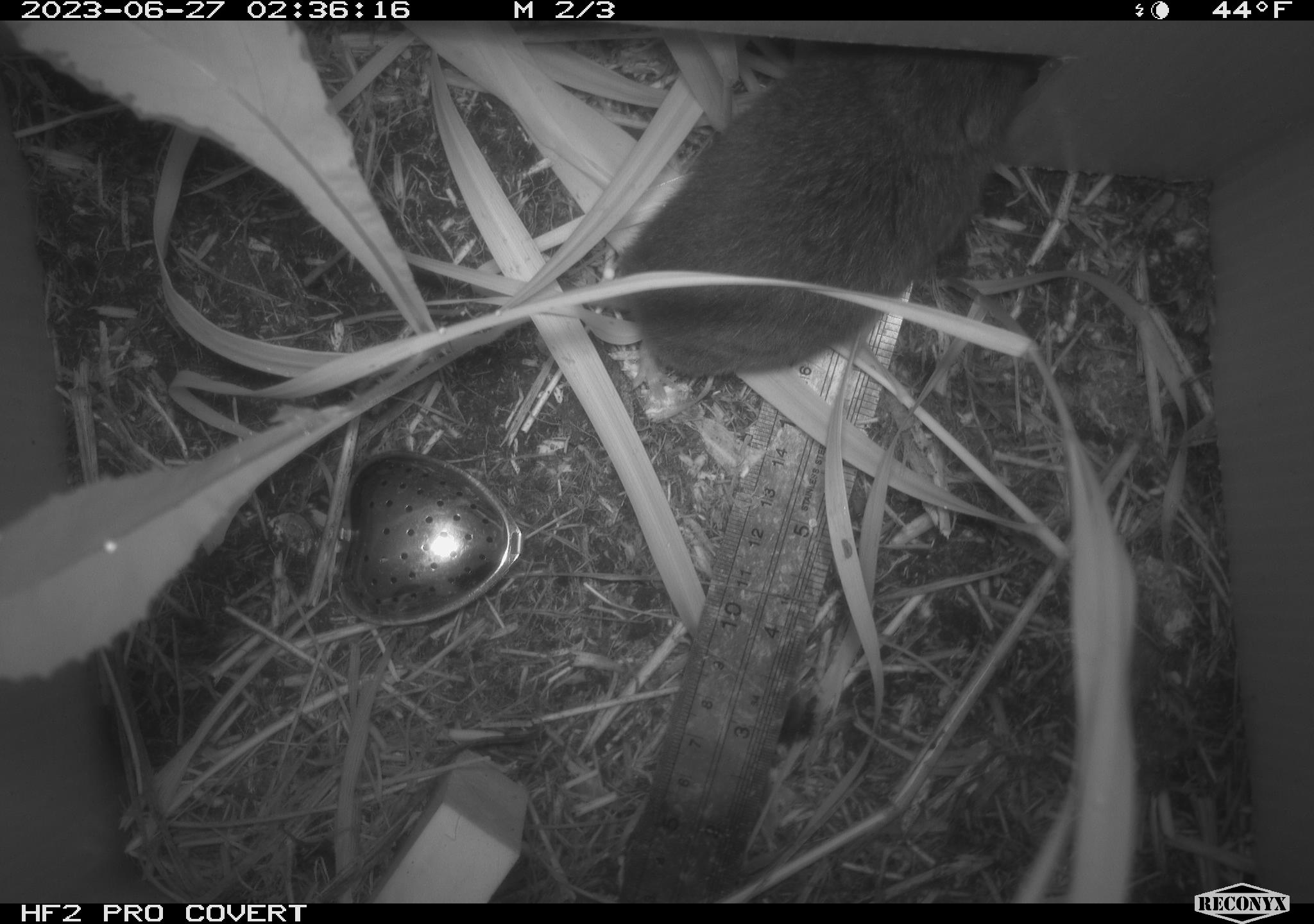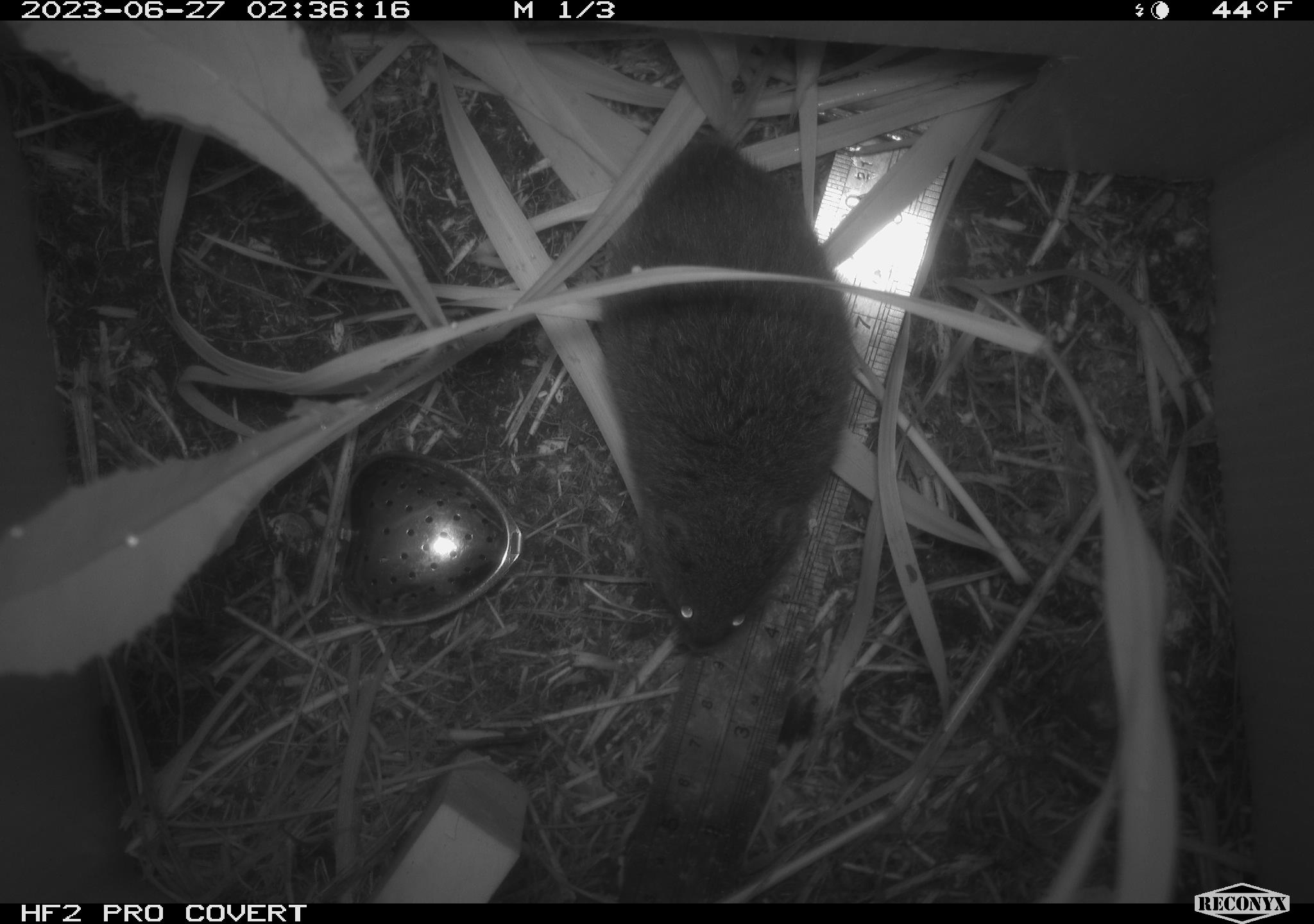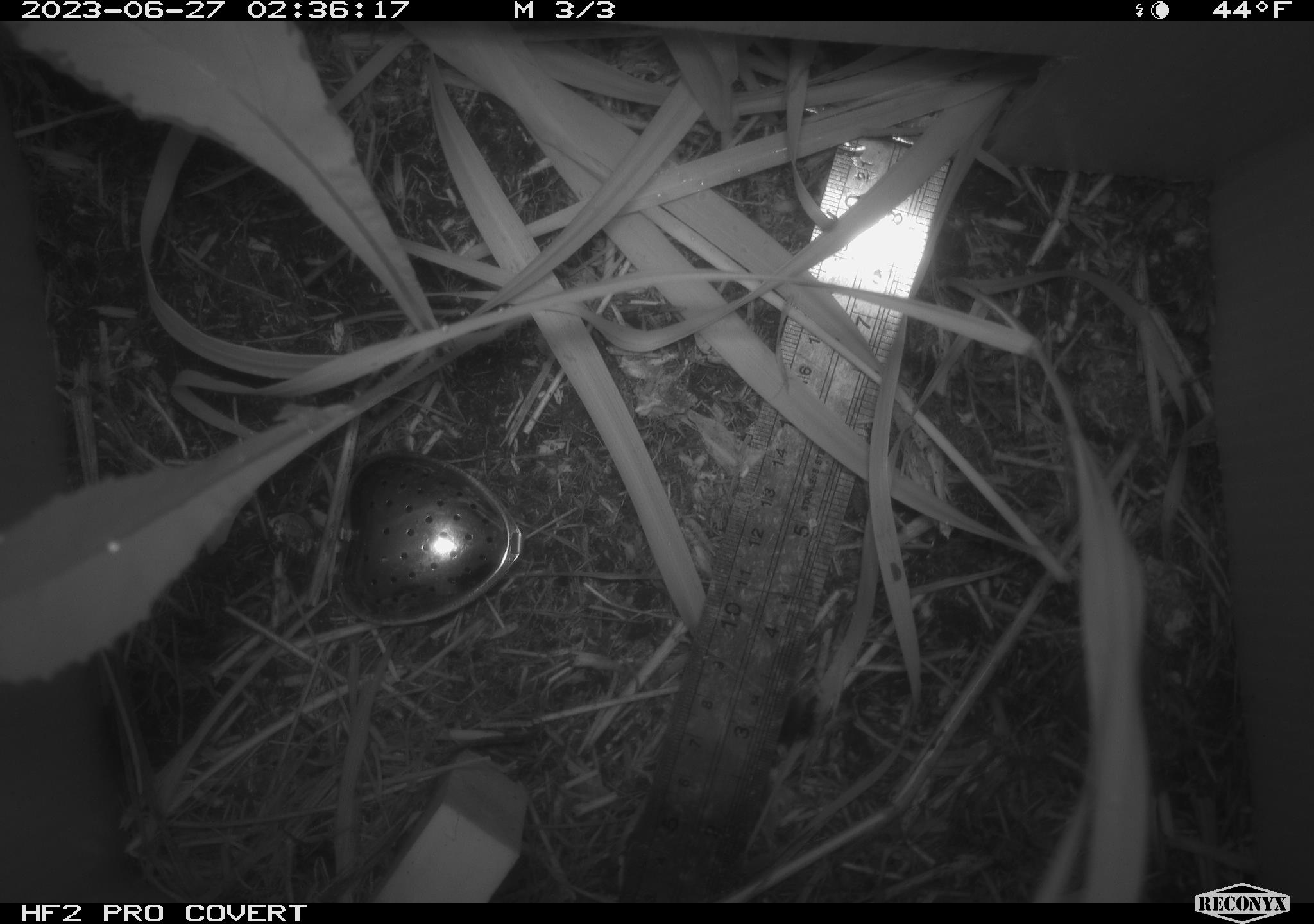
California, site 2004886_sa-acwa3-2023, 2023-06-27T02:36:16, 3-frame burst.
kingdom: Animalia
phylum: Chordata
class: Mammalia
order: Rodentia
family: Cricetidae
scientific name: Arvicolinae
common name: voles, lemmings, and muskrats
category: arvicolinae subfamily